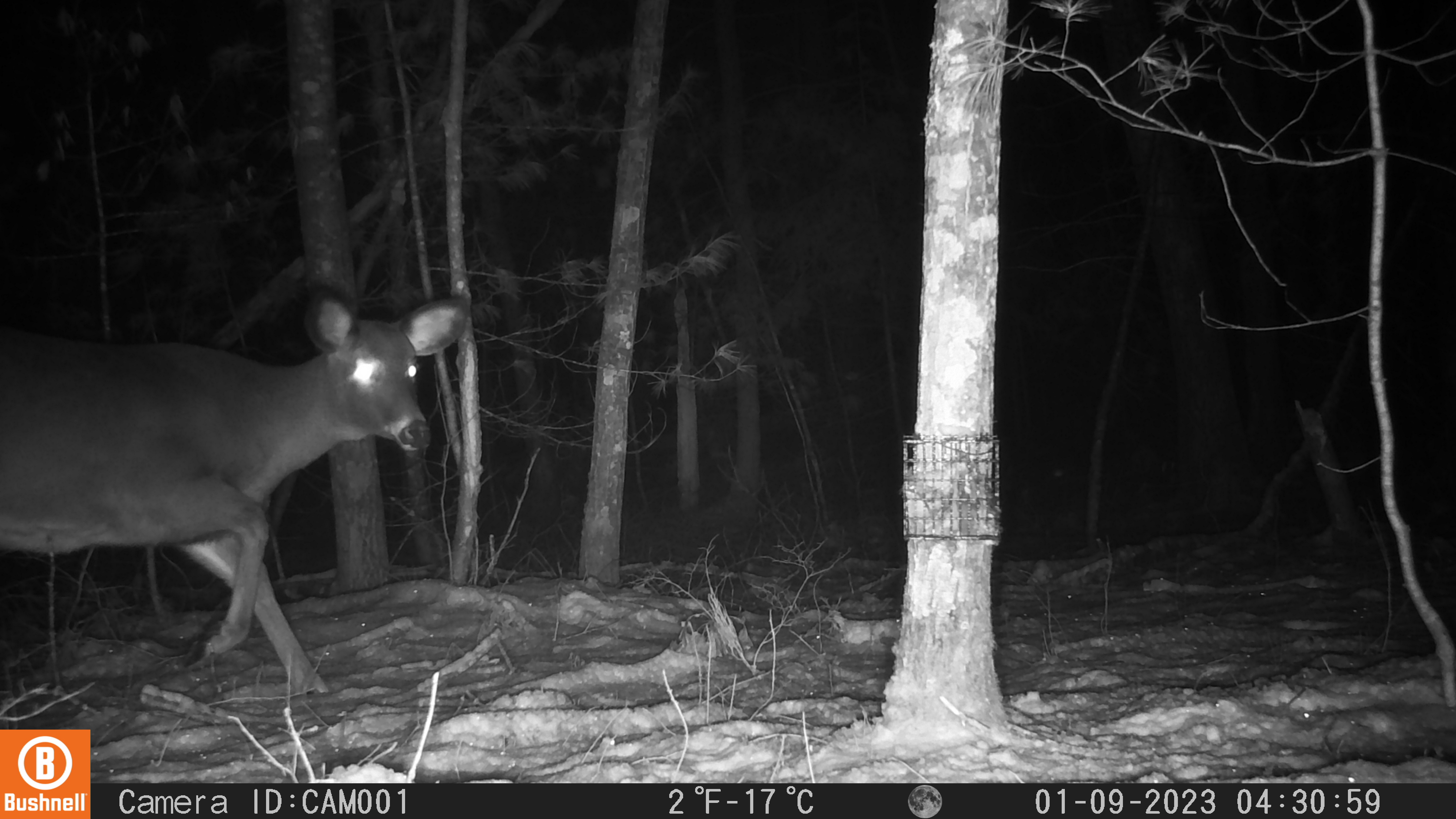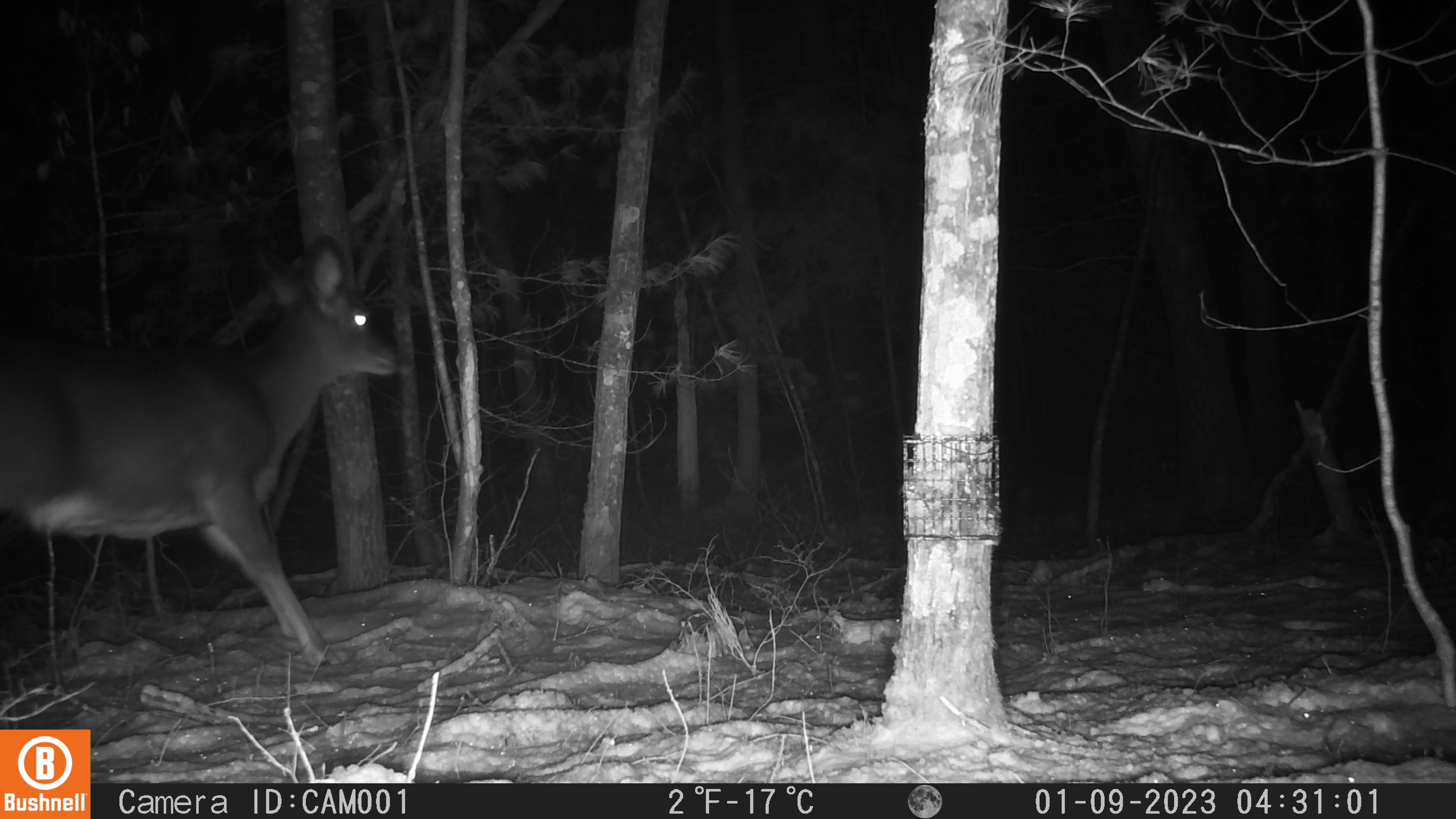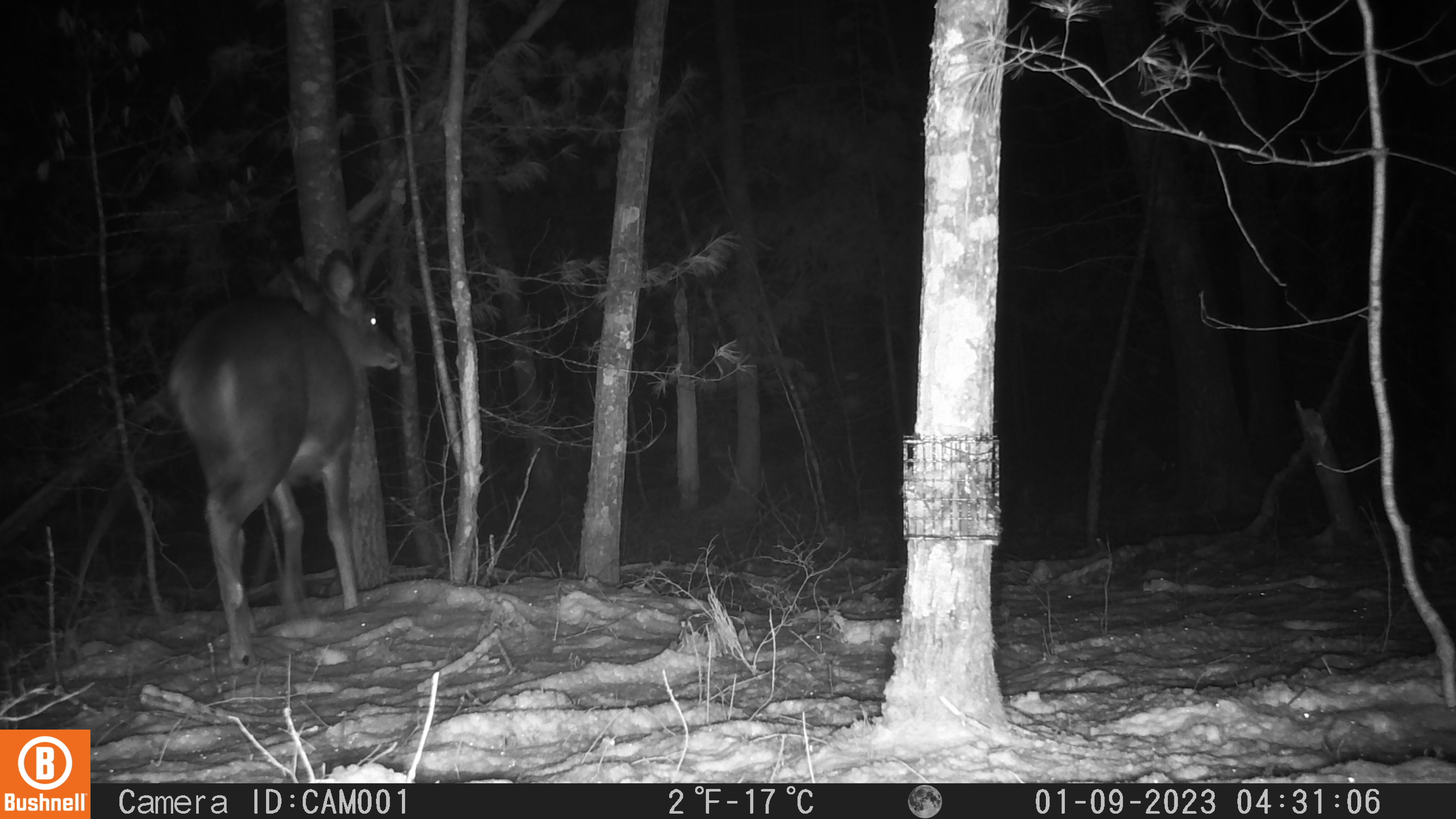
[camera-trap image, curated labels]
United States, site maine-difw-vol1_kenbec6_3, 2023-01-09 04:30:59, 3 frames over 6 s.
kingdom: Animalia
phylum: Chordata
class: Mammalia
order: Artiodactyla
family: Cervidae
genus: Odocoileus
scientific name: Odocoileus virginianus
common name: white-tailed deer